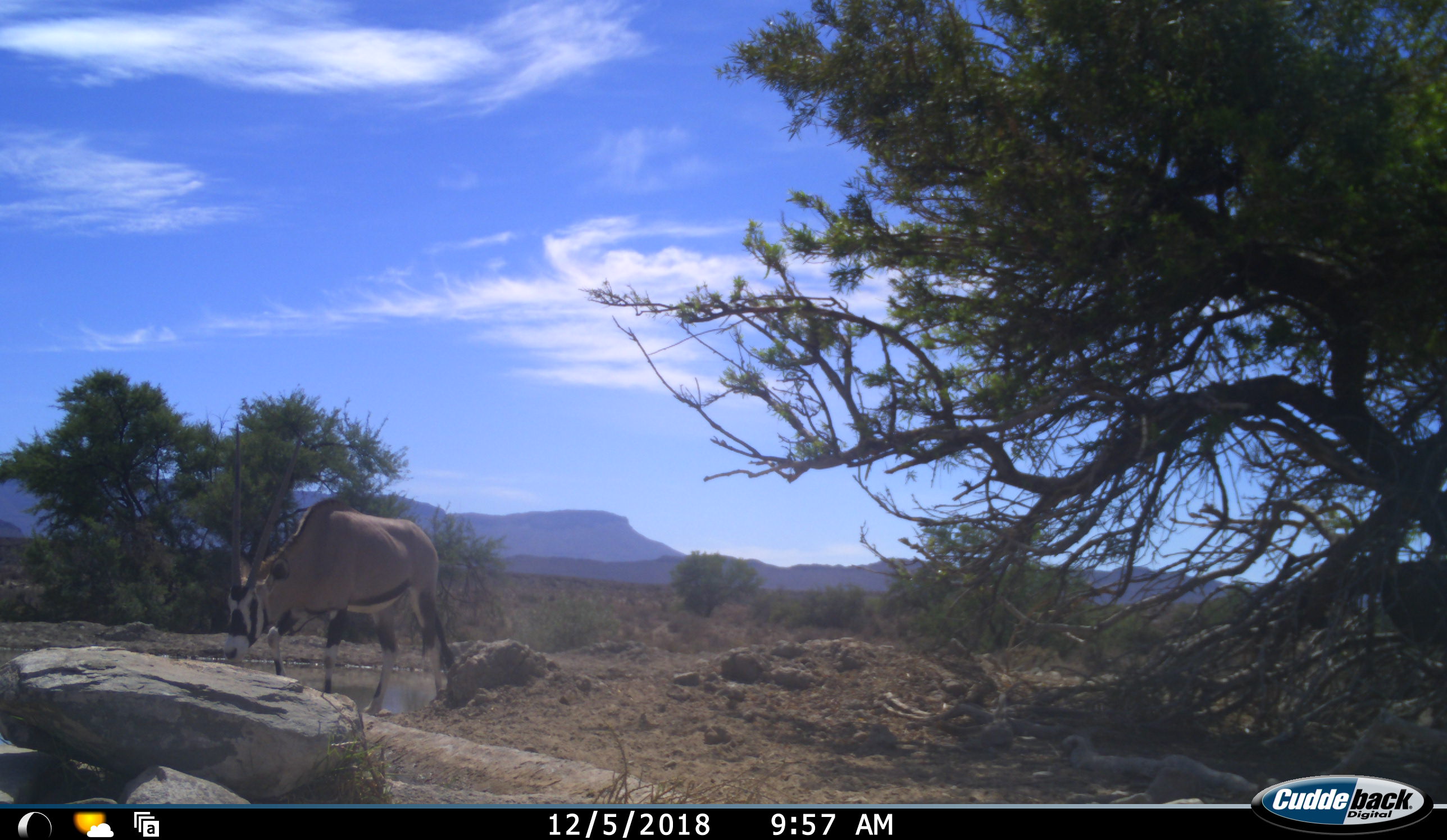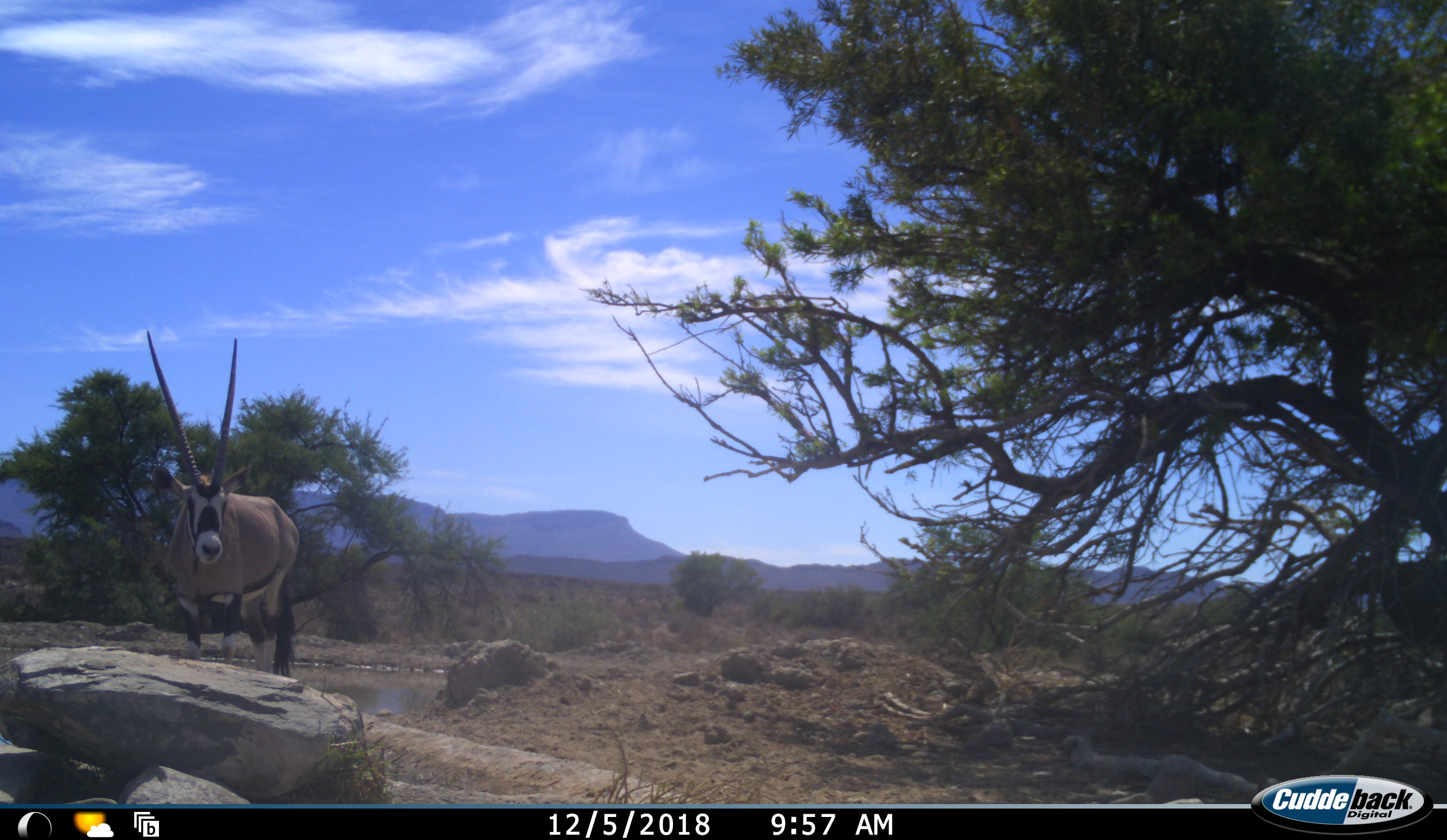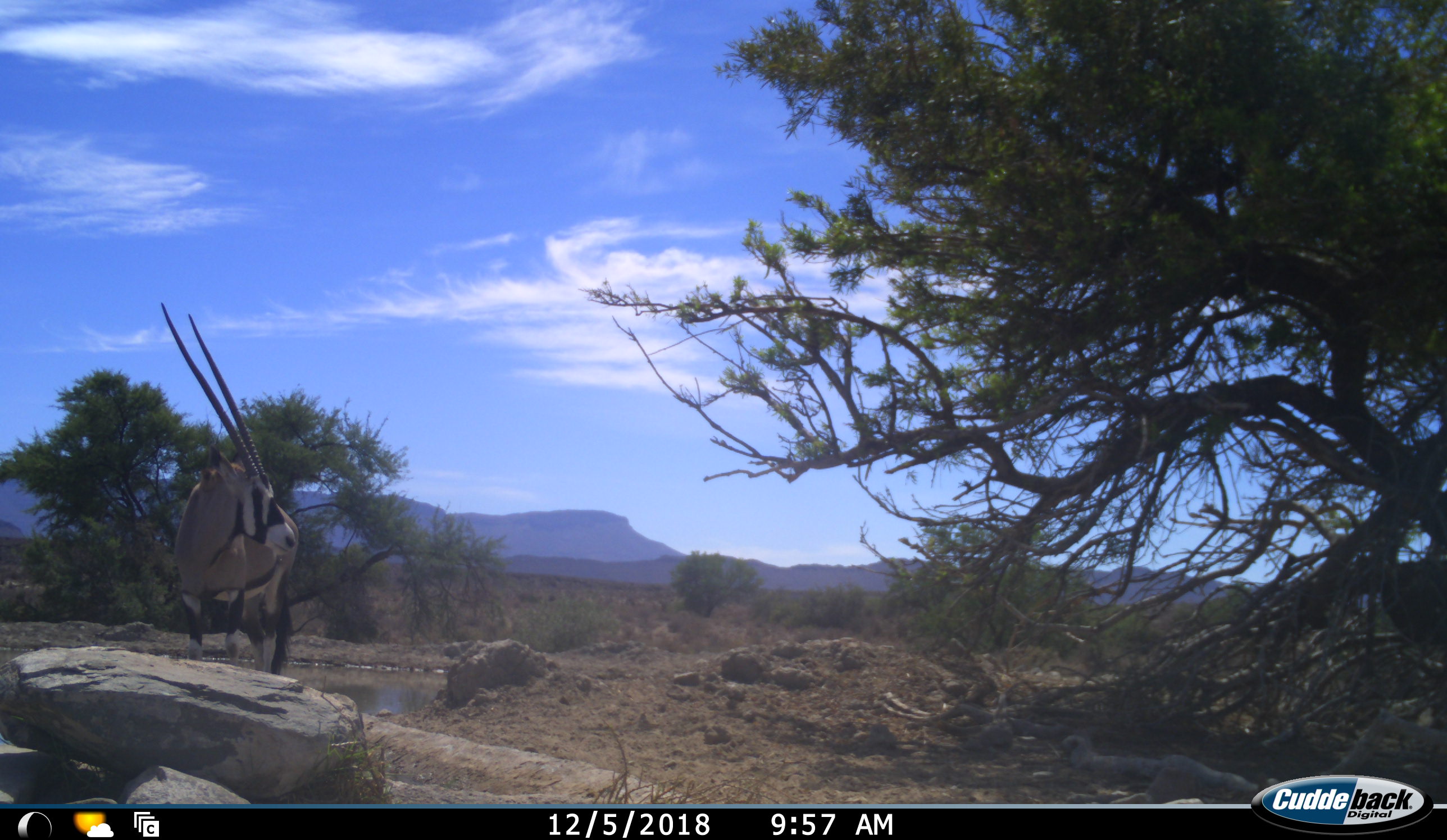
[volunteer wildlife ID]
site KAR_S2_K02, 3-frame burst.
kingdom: Animalia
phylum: Chordata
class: Mammalia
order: Artiodactyla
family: Bovidae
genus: Oryx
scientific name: Oryx gazella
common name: gemsbok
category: oryx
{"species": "oryx (gemsbok) (Oryx gazella)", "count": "1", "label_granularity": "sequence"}